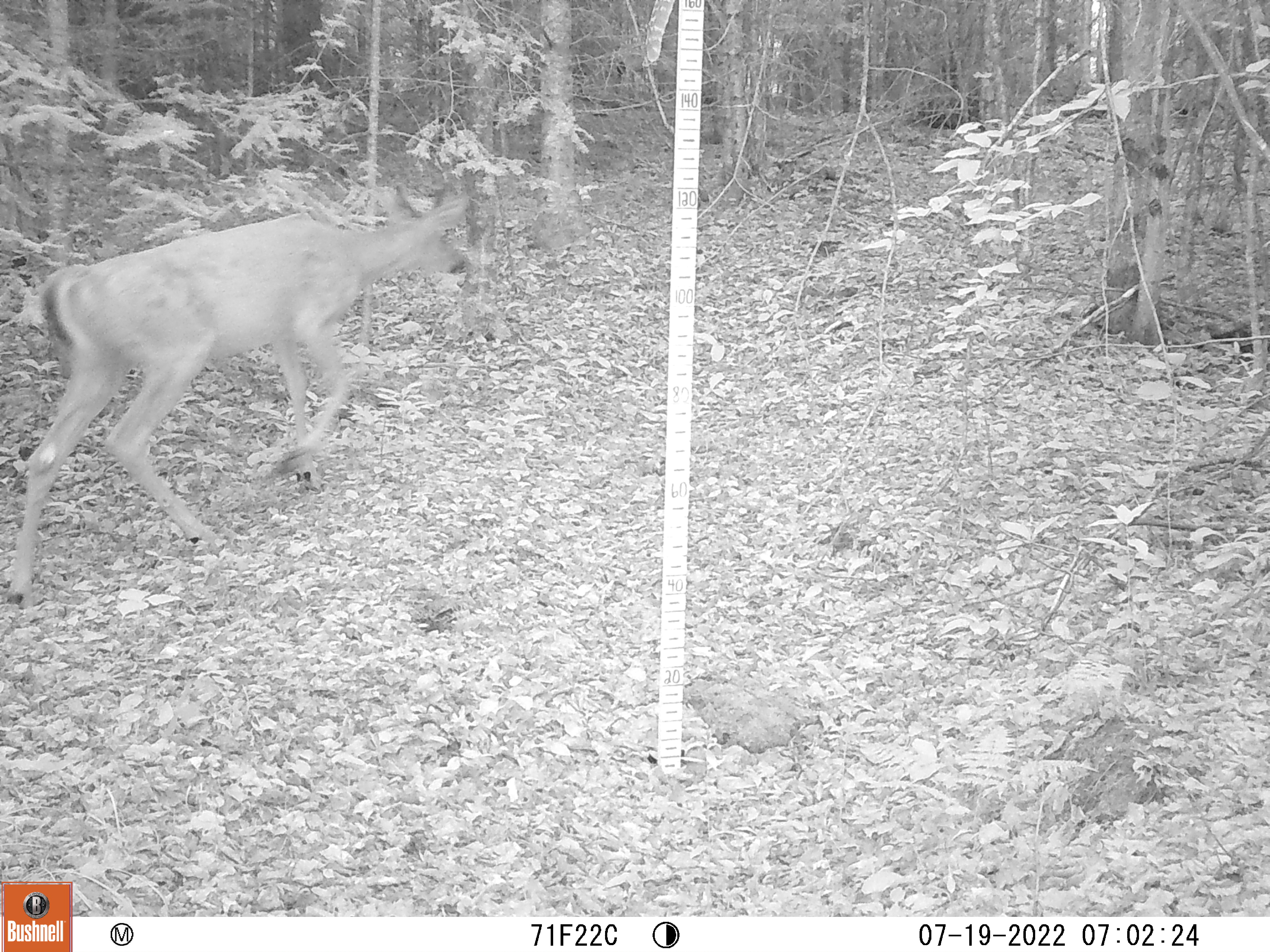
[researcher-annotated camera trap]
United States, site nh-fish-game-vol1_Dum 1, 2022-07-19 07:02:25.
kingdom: Animalia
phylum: Chordata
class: Mammalia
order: Artiodactyla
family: Cervidae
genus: Odocoileus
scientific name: Odocoileus virginianus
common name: white-tailed deer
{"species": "white-tailed deer (Odocoileus virginianus)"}